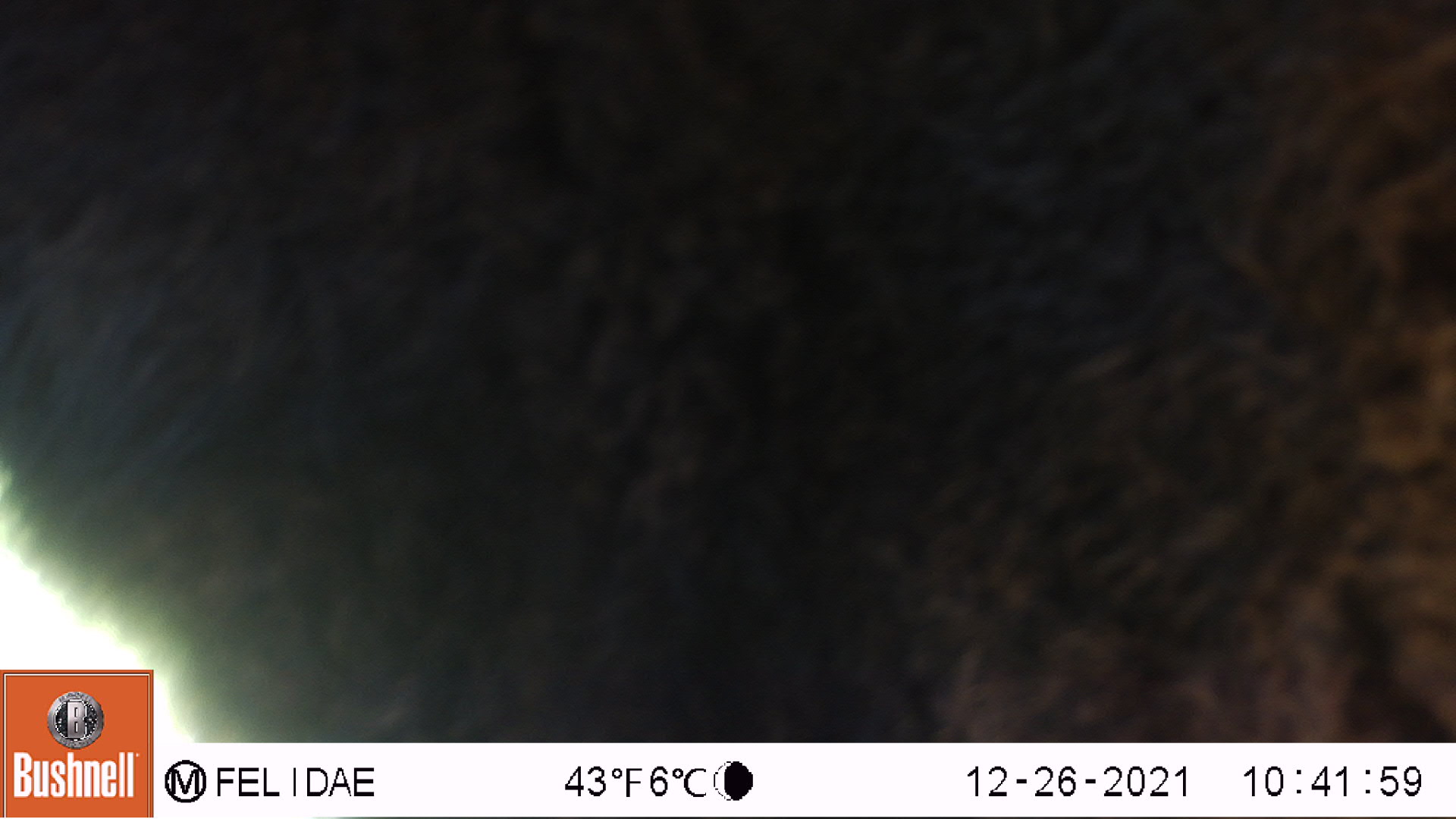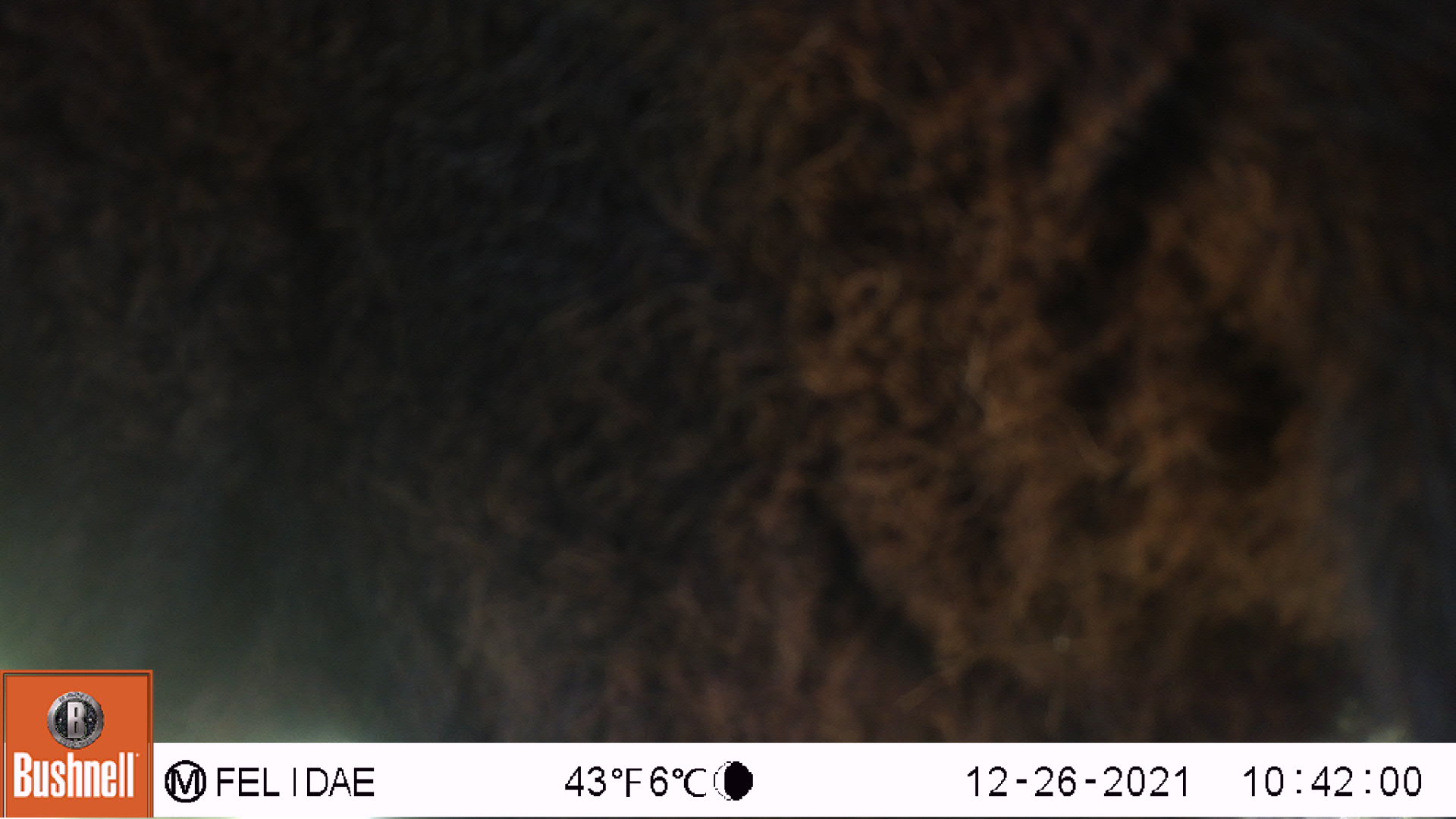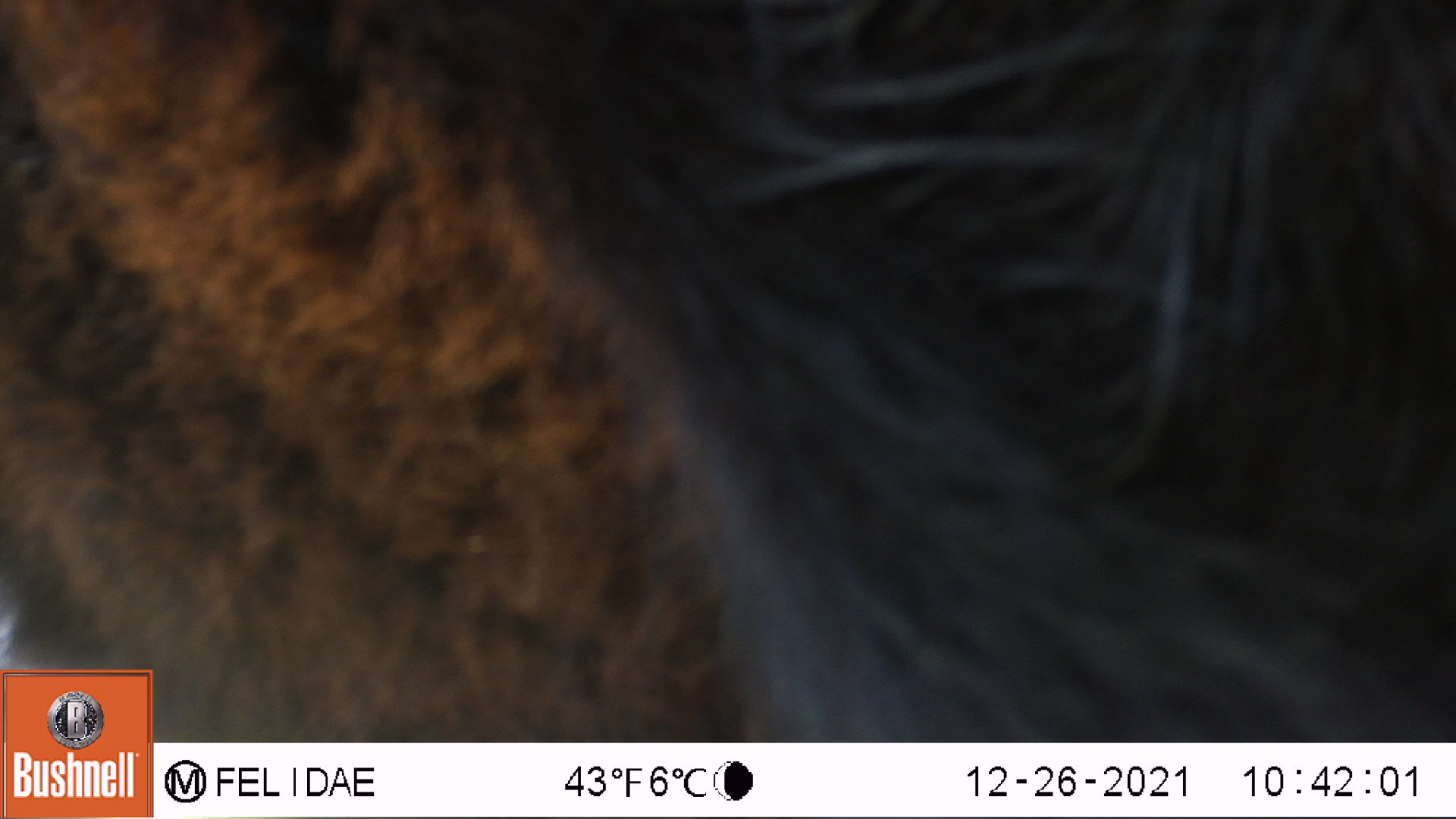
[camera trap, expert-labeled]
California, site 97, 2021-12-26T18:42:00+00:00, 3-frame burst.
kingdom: Animalia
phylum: Chordata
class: Mammalia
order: Artiodactyla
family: Bovidae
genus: Bos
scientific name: Bos taurus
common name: domestic cattle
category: cattle